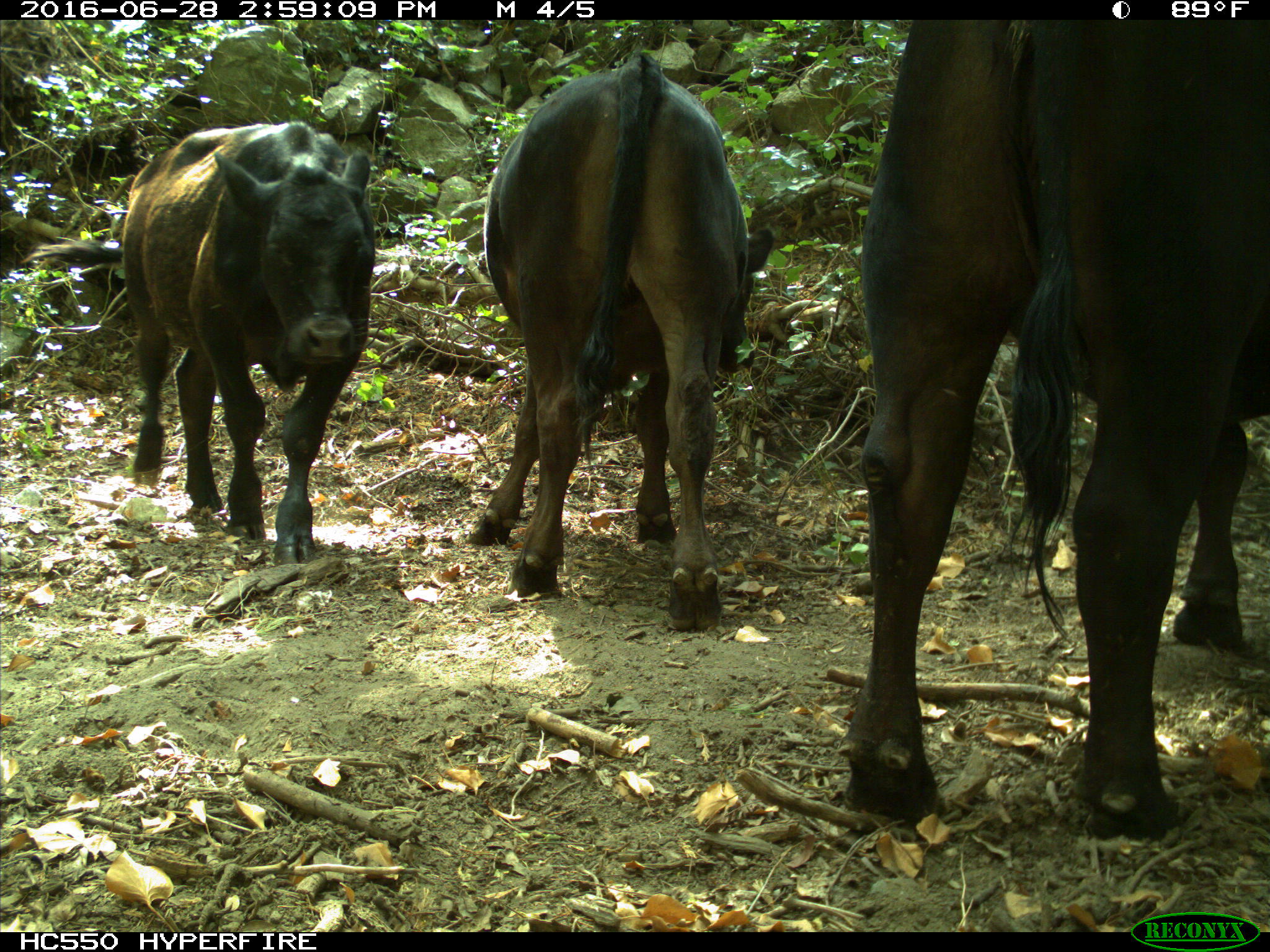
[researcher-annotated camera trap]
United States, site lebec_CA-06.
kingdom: Animalia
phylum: Chordata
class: Mammalia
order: Artiodactyla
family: Bovidae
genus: Bos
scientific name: Bos taurus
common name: domestic cow